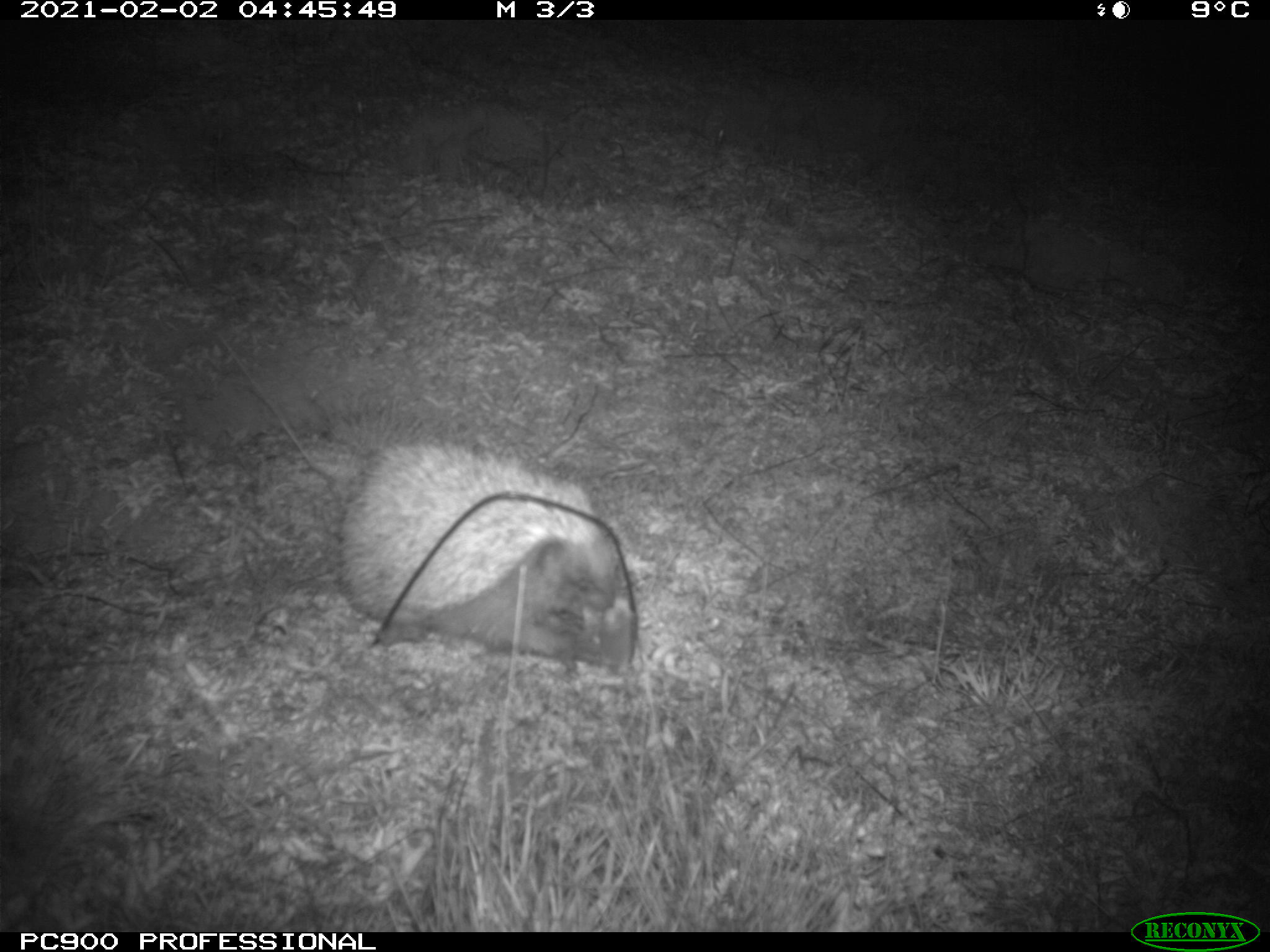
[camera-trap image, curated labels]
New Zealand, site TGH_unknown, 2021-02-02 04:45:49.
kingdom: Animalia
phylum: Chordata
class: Mammalia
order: Eulipotyphla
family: Erinaceidae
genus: Erinaceus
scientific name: Erinaceus europaeus europaeus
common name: european hedgehog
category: hedgehog